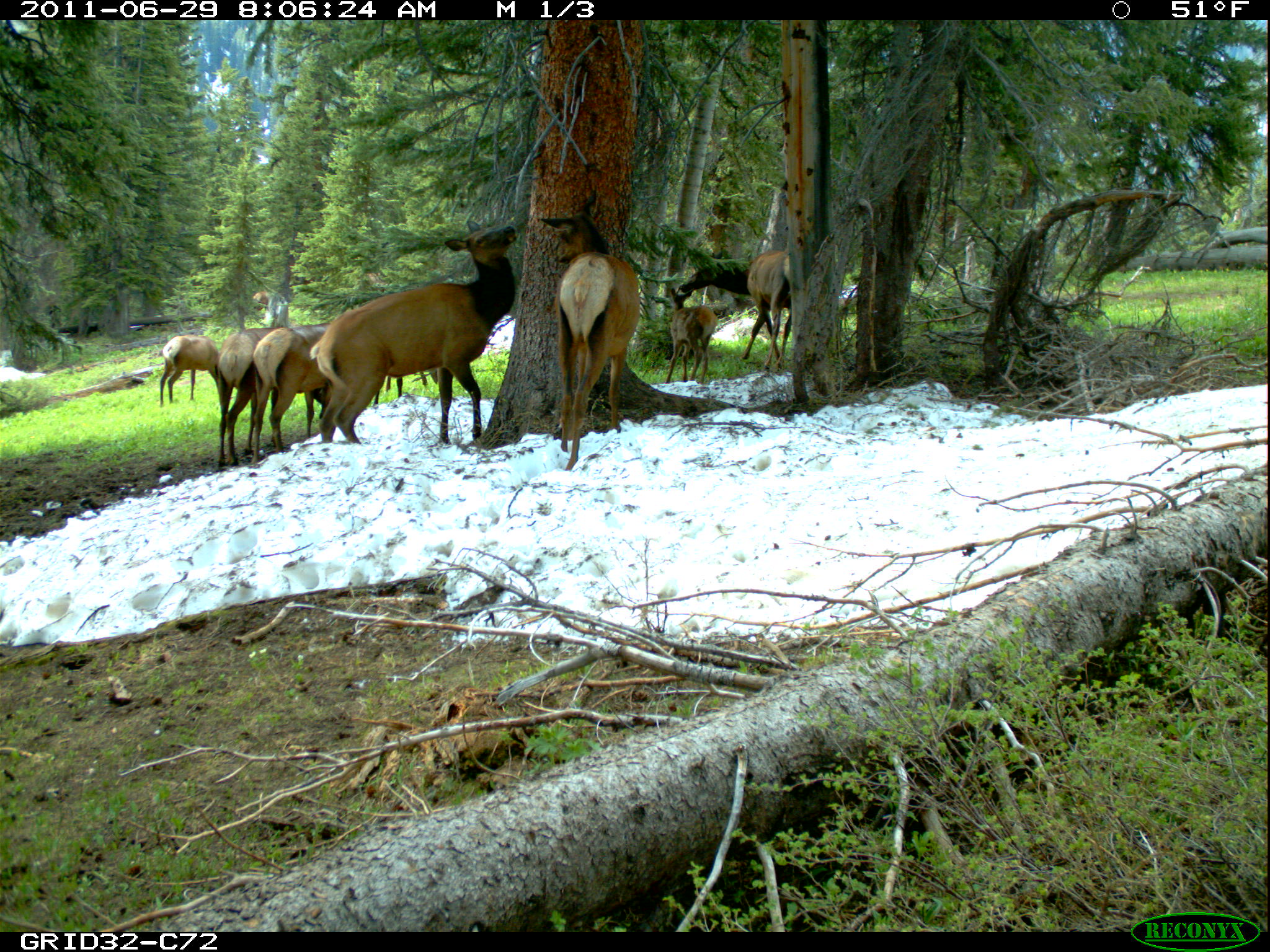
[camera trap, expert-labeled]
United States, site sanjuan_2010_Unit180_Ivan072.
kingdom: Animalia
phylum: Chordata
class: Mammalia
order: Artiodactyla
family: Cervidae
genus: Cervus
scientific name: Cervus elaphus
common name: red deer